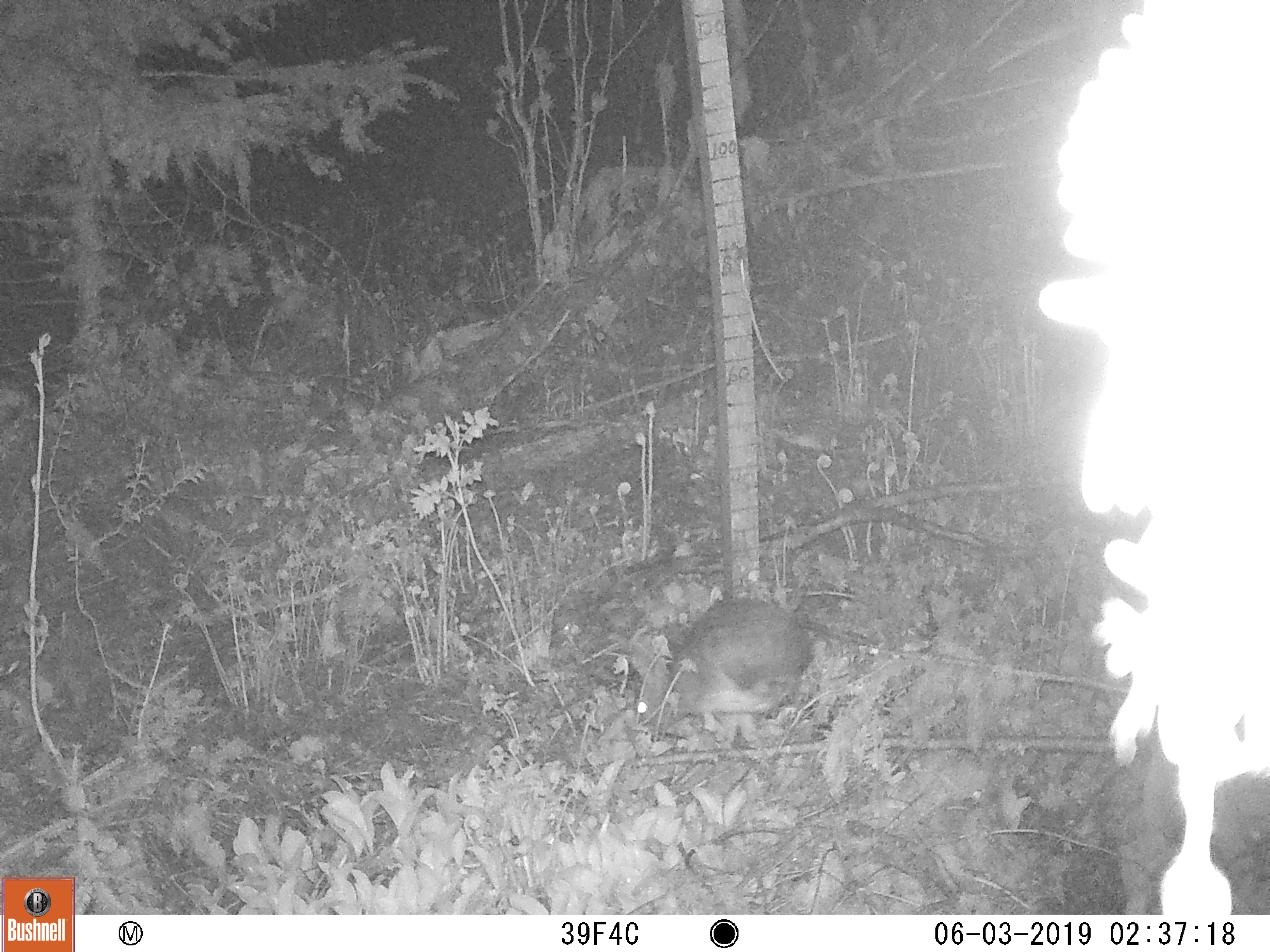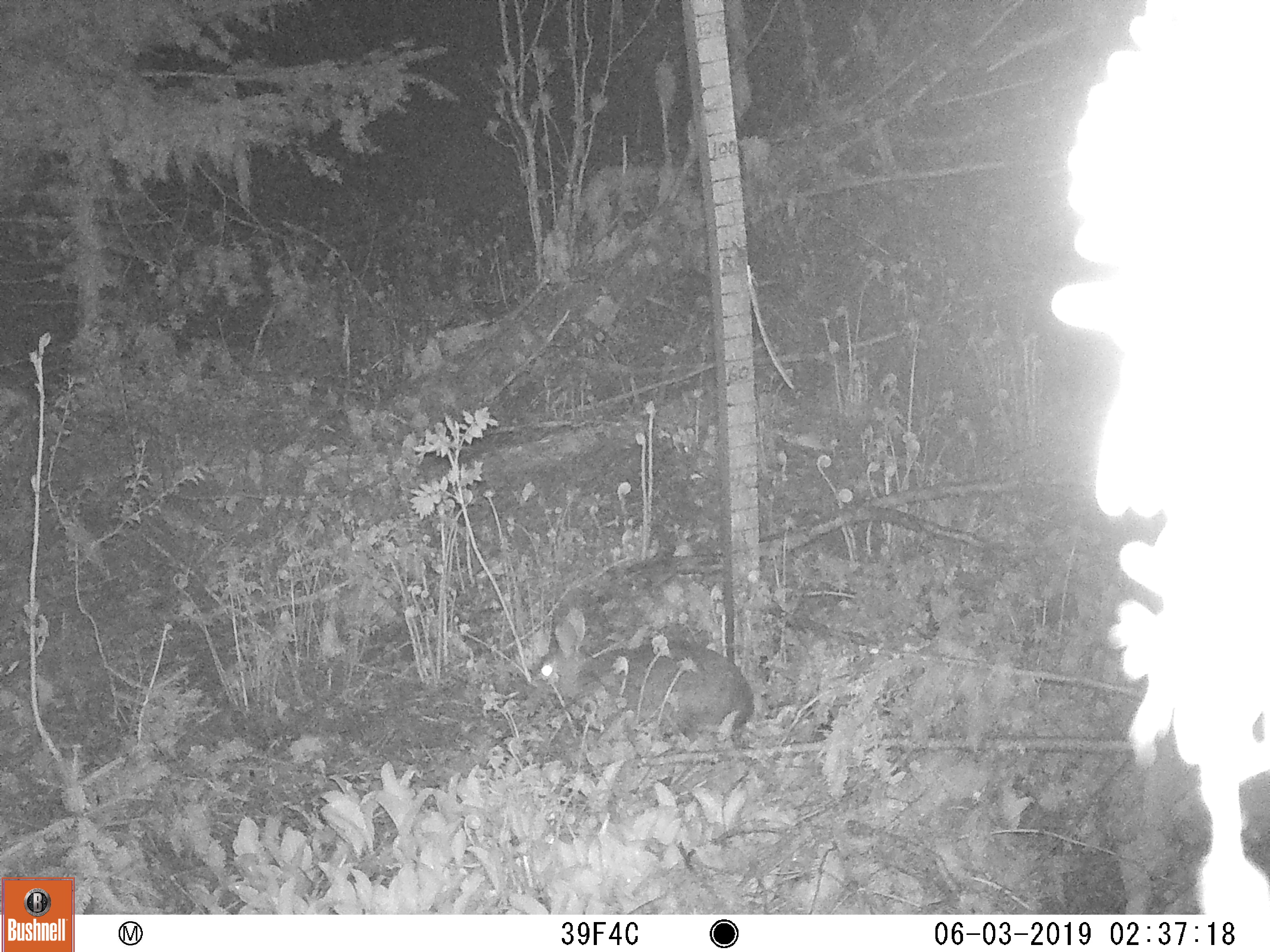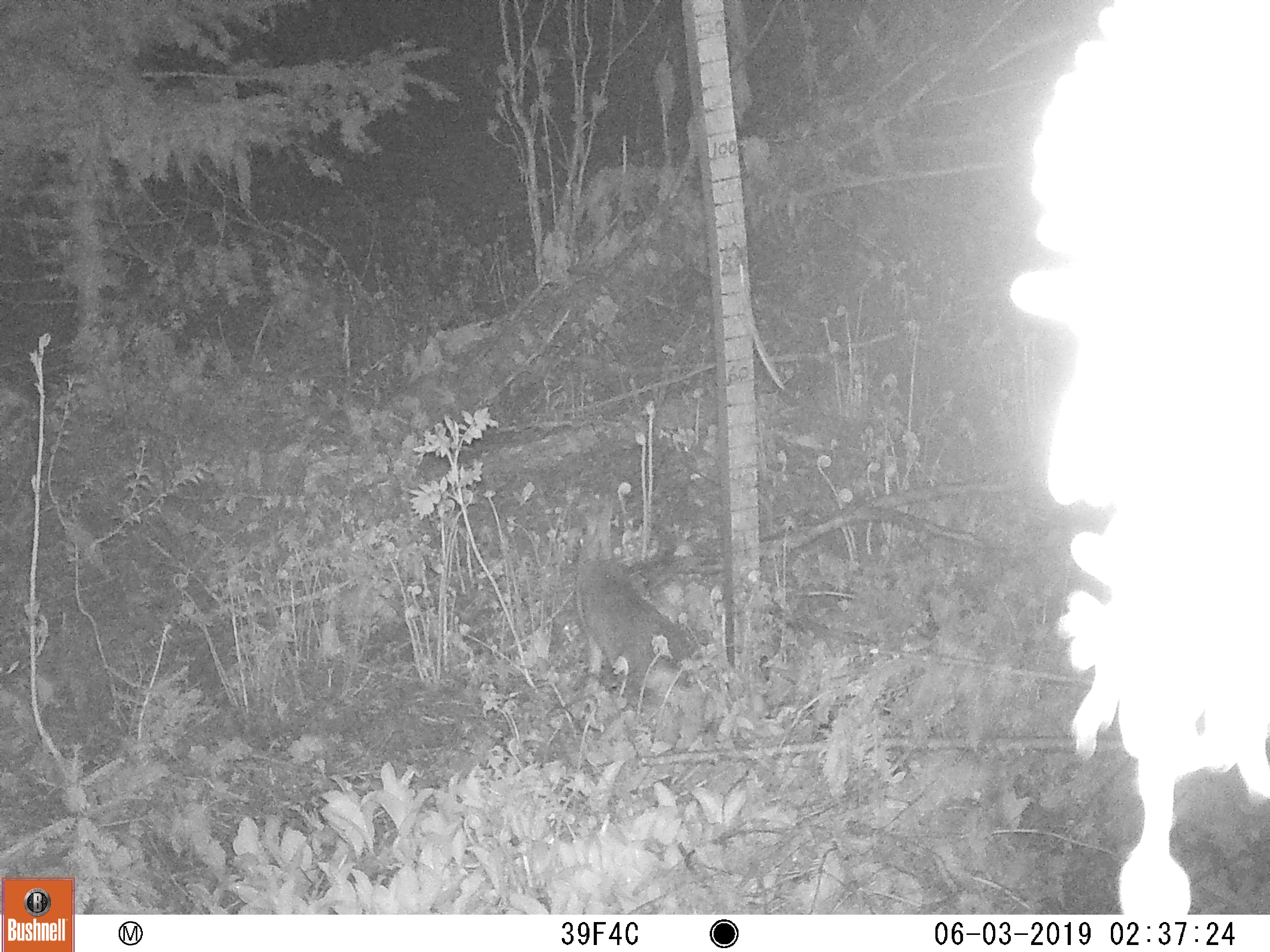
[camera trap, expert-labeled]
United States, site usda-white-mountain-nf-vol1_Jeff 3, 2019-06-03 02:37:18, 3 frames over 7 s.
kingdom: Animalia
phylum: Chordata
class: Mammalia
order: Lagomorpha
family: Leporidae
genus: Sylvilagus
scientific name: Sylvilagus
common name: cottontail rabbit